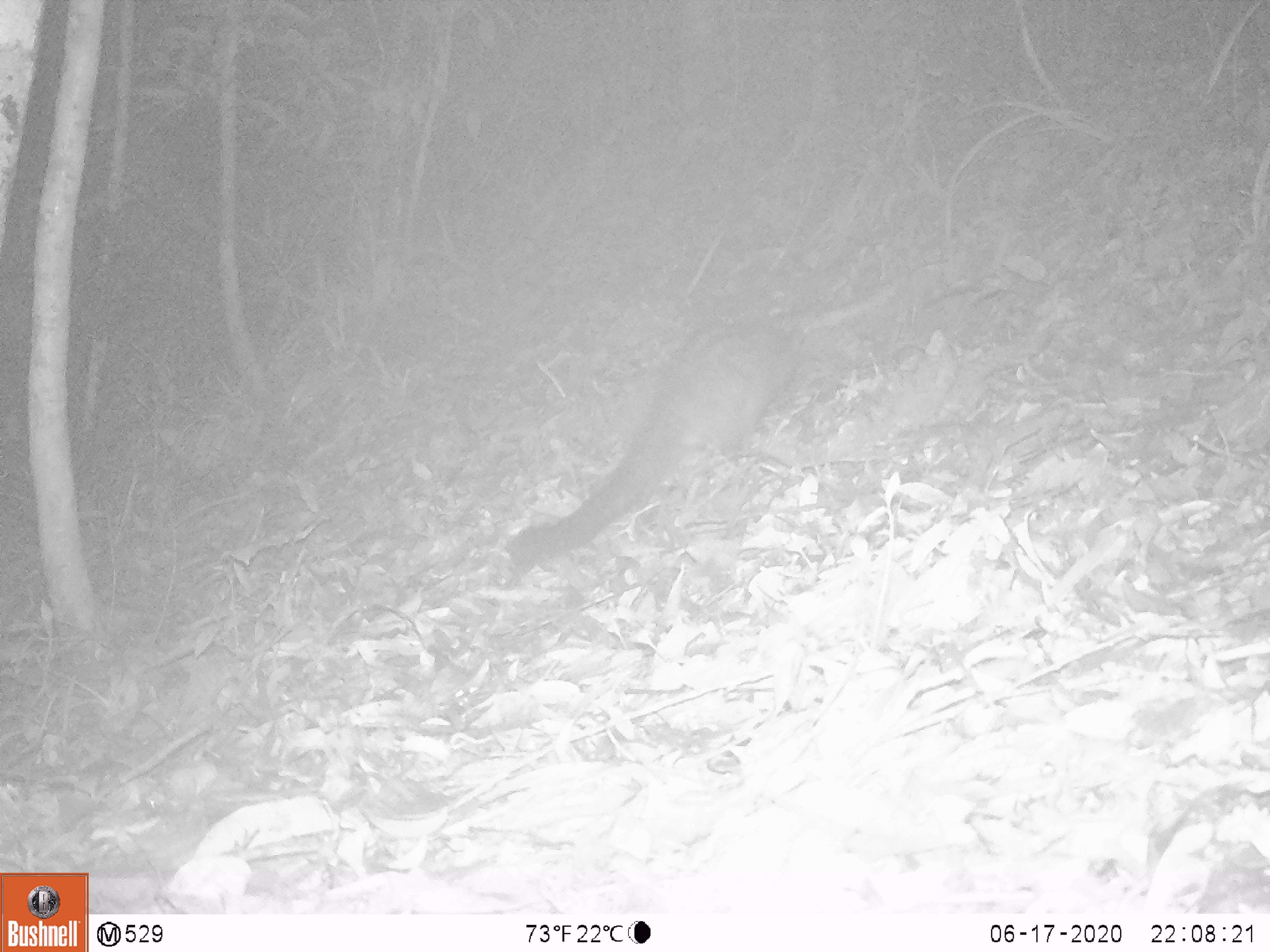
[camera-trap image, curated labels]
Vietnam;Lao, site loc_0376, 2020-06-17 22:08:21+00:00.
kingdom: Animalia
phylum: Chordata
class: Mammalia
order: Carnivora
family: Viverridae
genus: Paradoxurus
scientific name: Paradoxurus hermaphroditus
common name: common palm civet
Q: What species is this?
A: Common palm civet (Paradoxurus hermaphroditus).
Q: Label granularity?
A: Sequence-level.